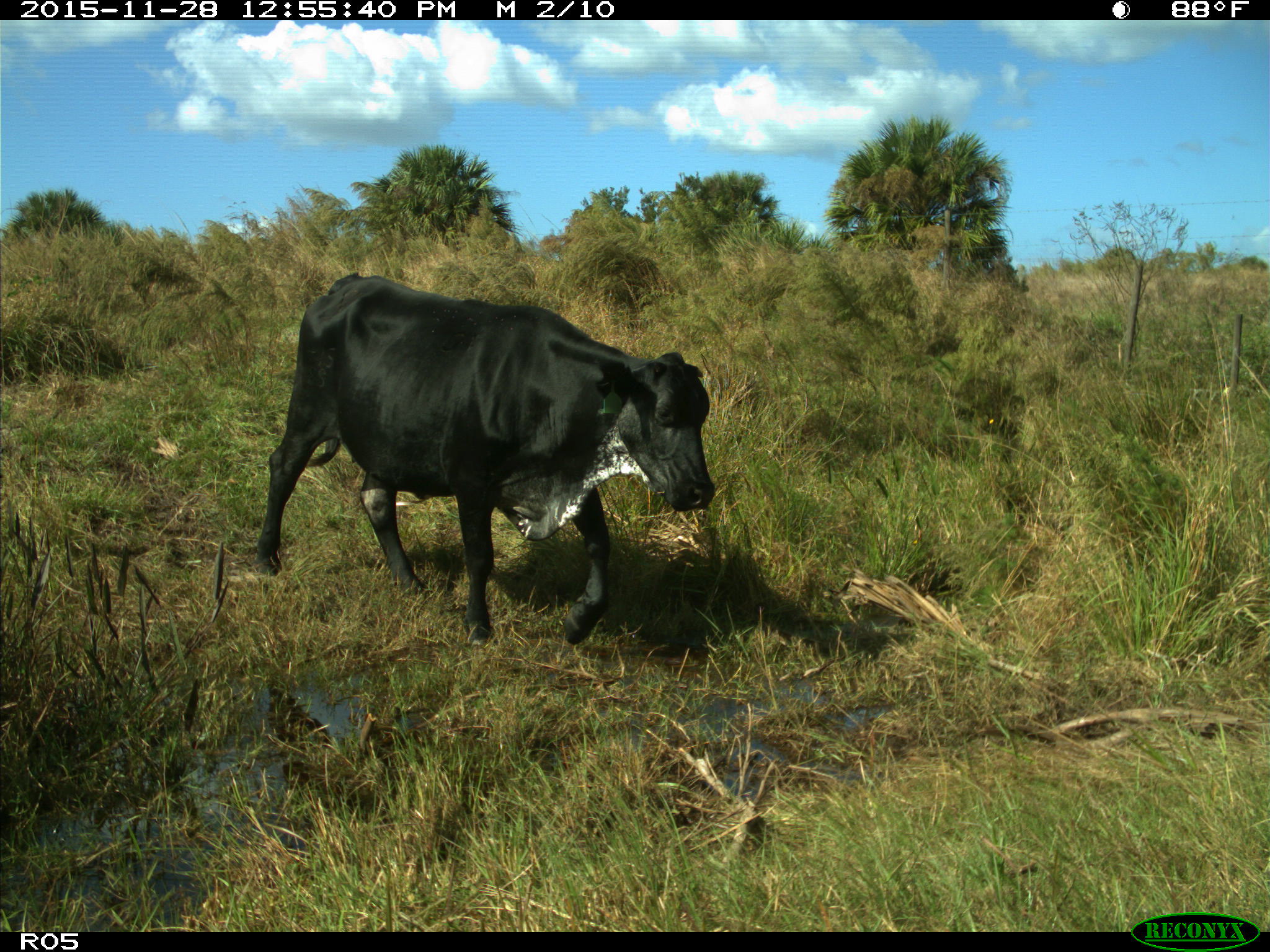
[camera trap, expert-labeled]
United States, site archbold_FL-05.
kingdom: Animalia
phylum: Chordata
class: Mammalia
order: Artiodactyla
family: Bovidae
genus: Bos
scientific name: Bos taurus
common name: domestic cow